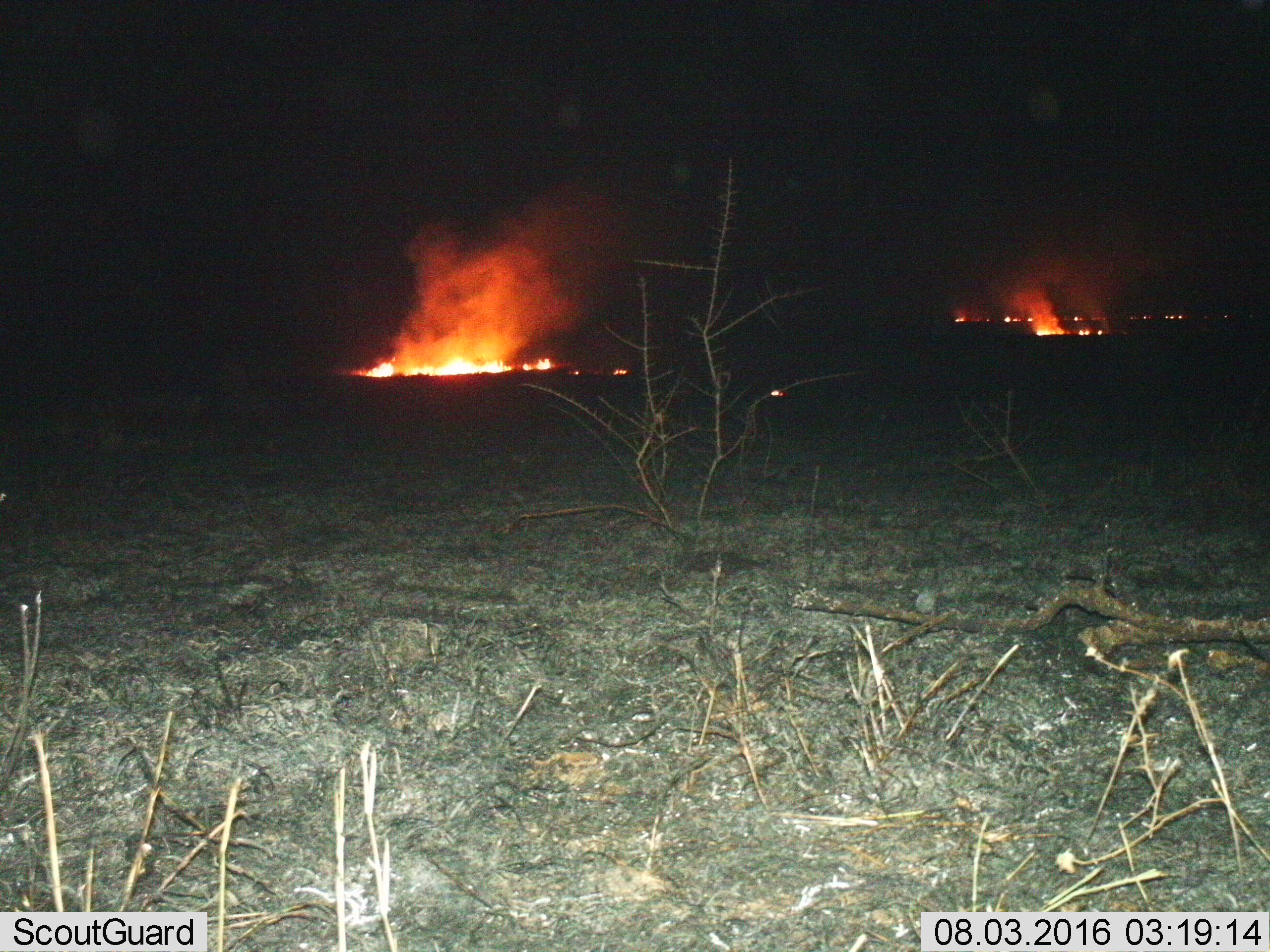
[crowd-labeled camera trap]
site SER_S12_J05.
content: unidentified animal